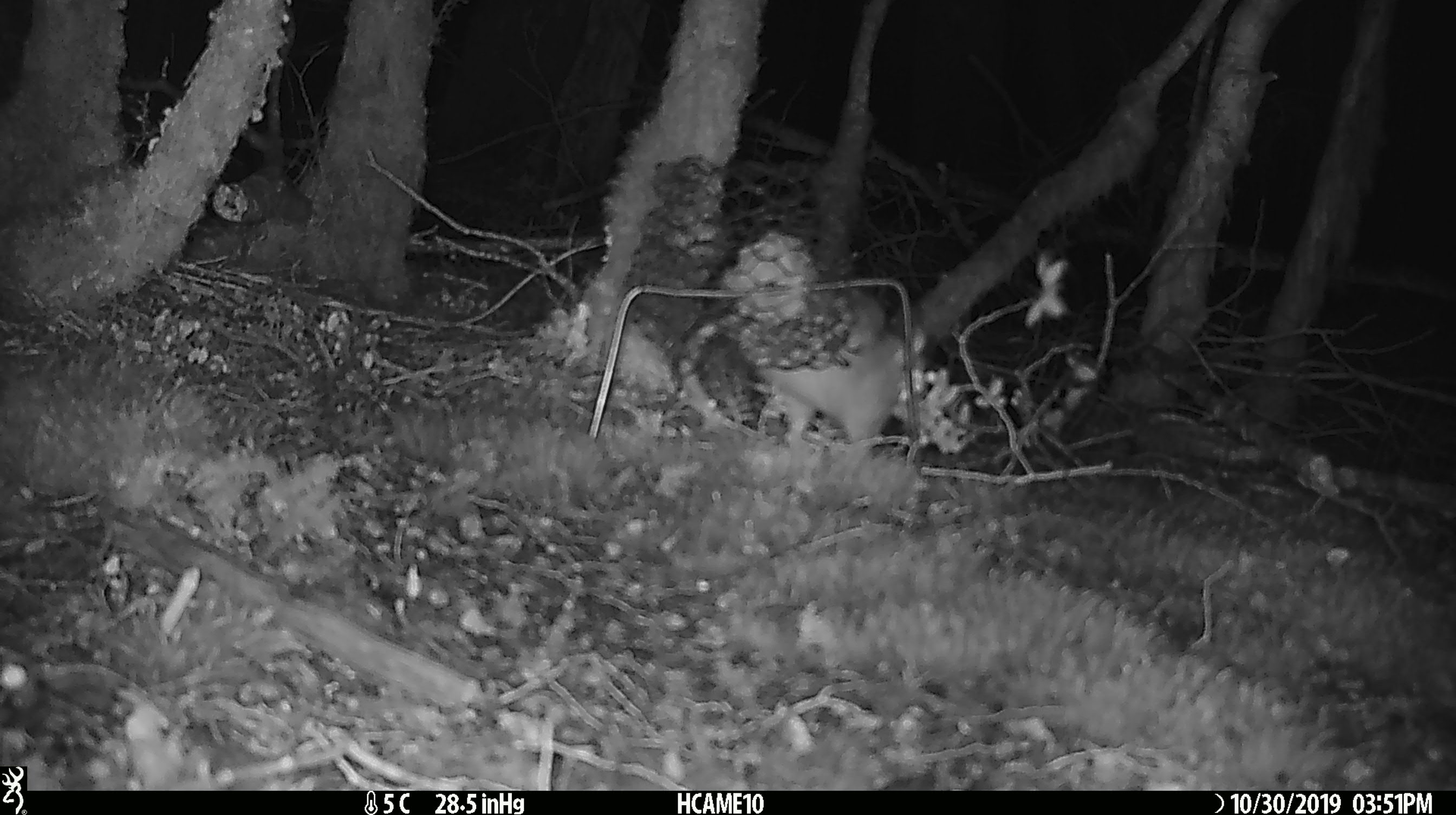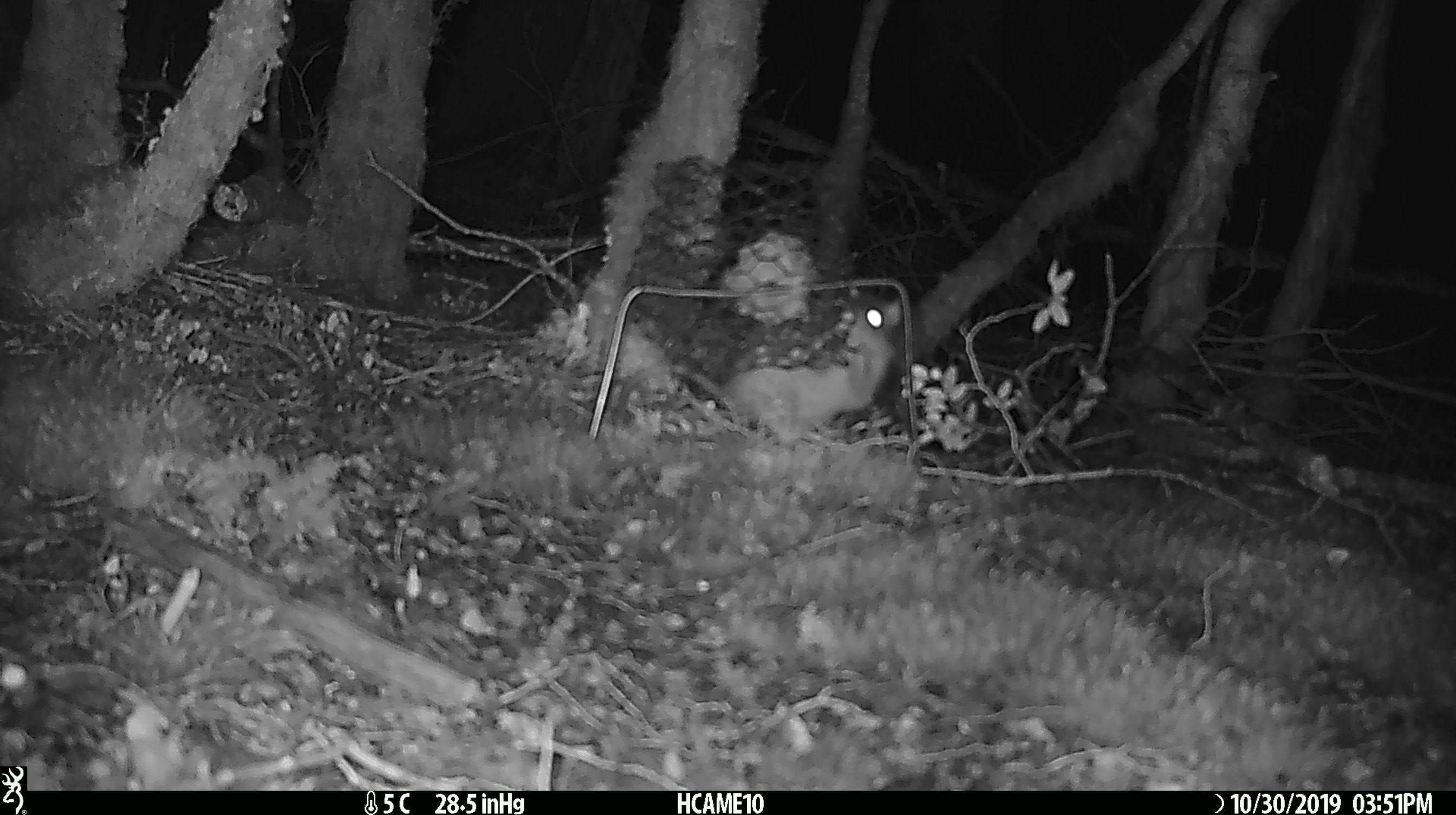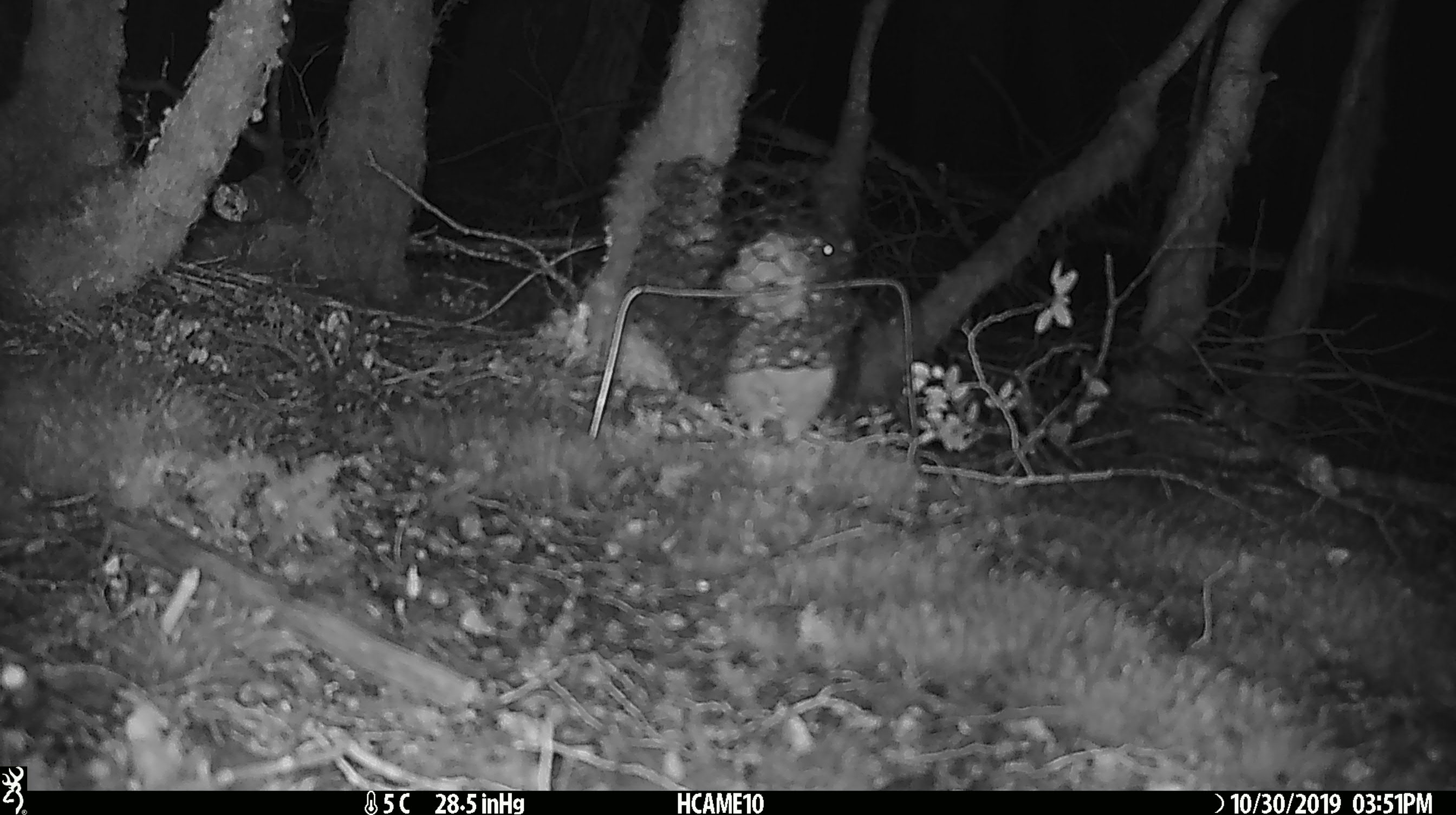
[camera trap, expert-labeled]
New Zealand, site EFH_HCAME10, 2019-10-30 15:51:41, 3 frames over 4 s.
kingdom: Animalia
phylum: Chordata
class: Mammalia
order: Rodentia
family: Muridae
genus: Rattus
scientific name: Rattus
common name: rat